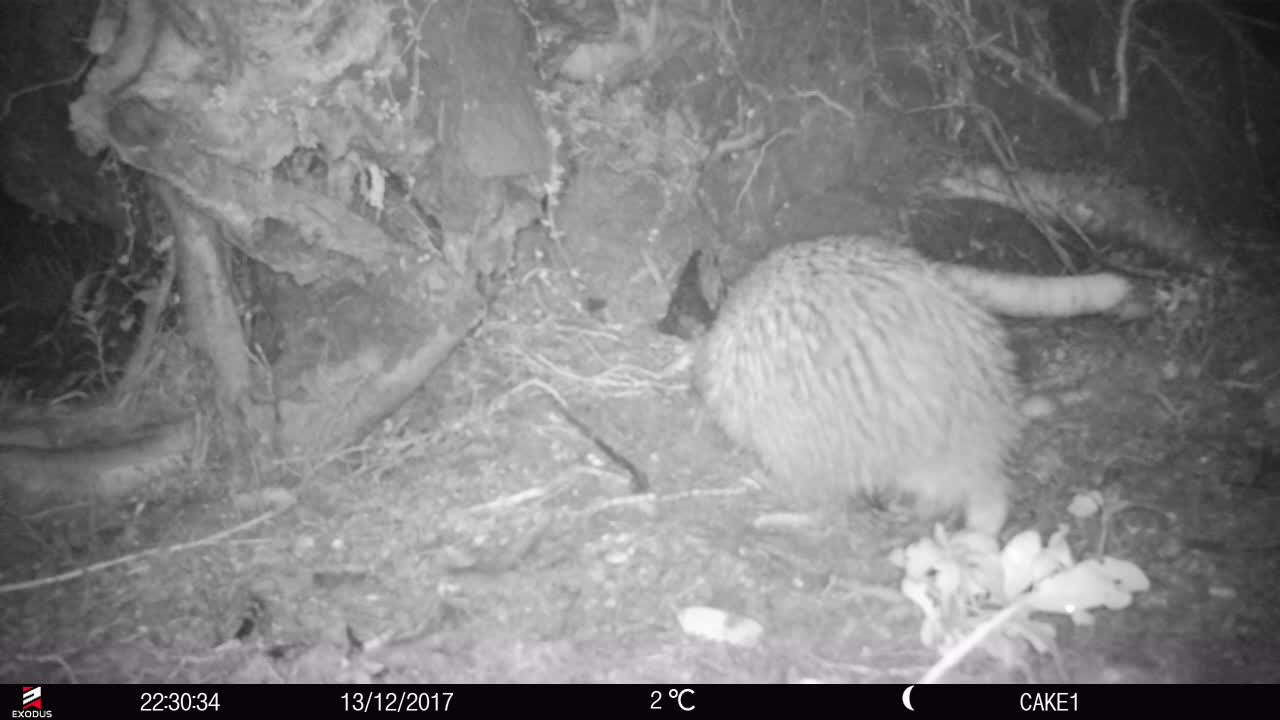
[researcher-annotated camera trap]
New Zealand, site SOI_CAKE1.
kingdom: Animalia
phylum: Chordata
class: Aves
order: Apterygiformes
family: Apterygidae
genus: Apteryx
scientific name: Apteryx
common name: kiwi